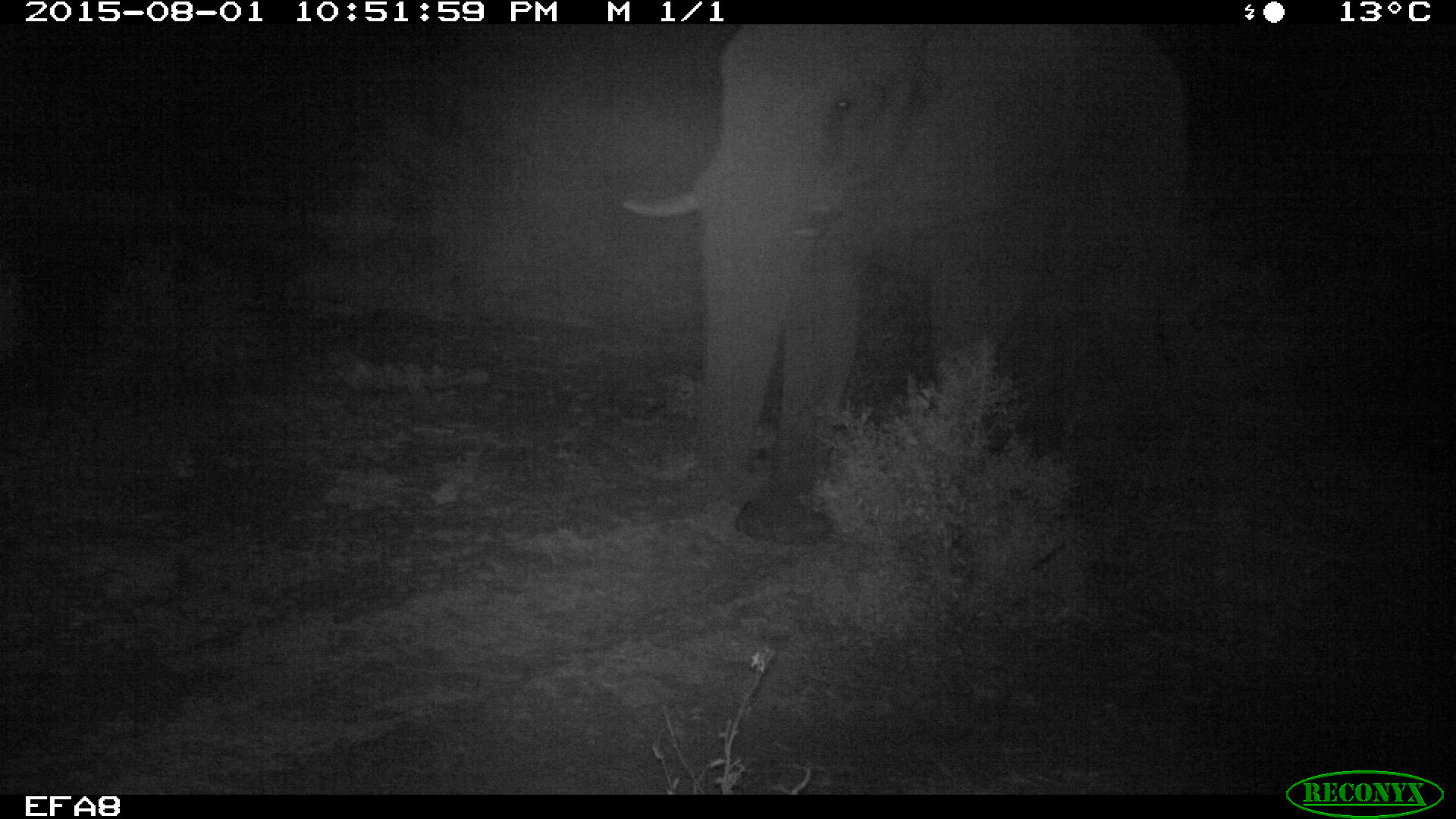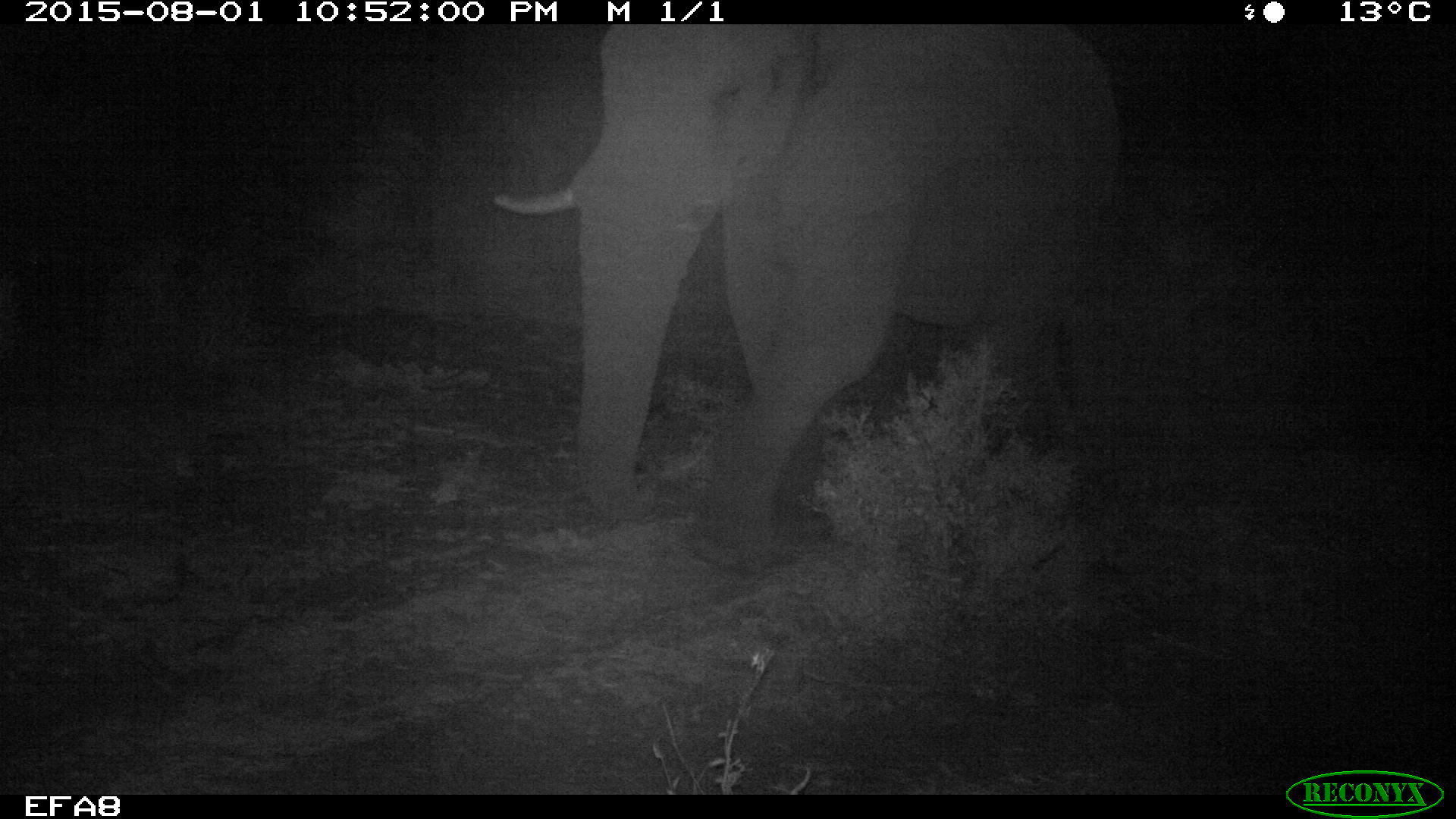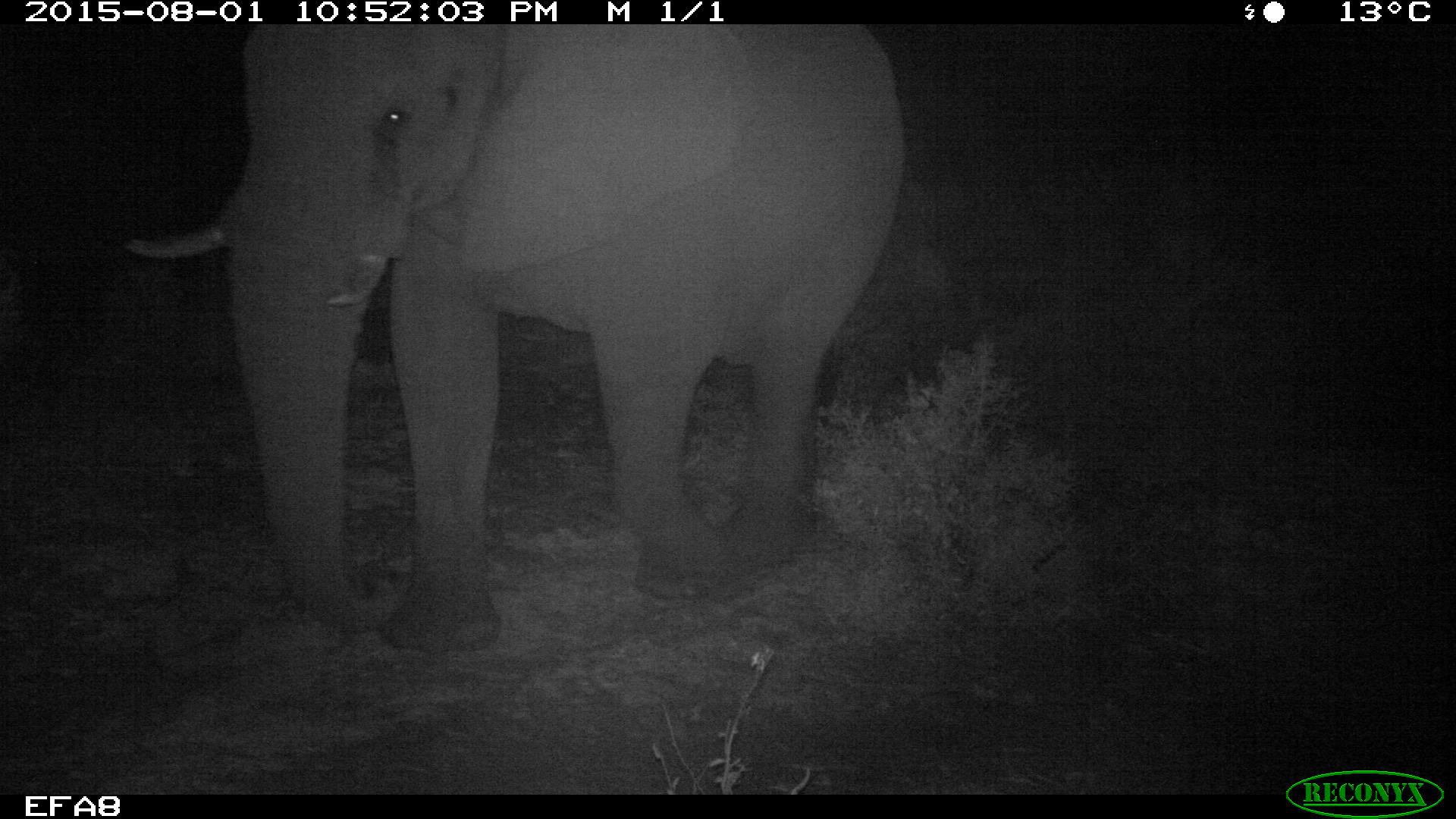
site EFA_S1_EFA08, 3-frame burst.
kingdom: Animalia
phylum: Chordata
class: Mammalia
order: Proboscidea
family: Elephantidae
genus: Loxodonta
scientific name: Loxodonta africana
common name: african bush elephant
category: elephant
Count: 1.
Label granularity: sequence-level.